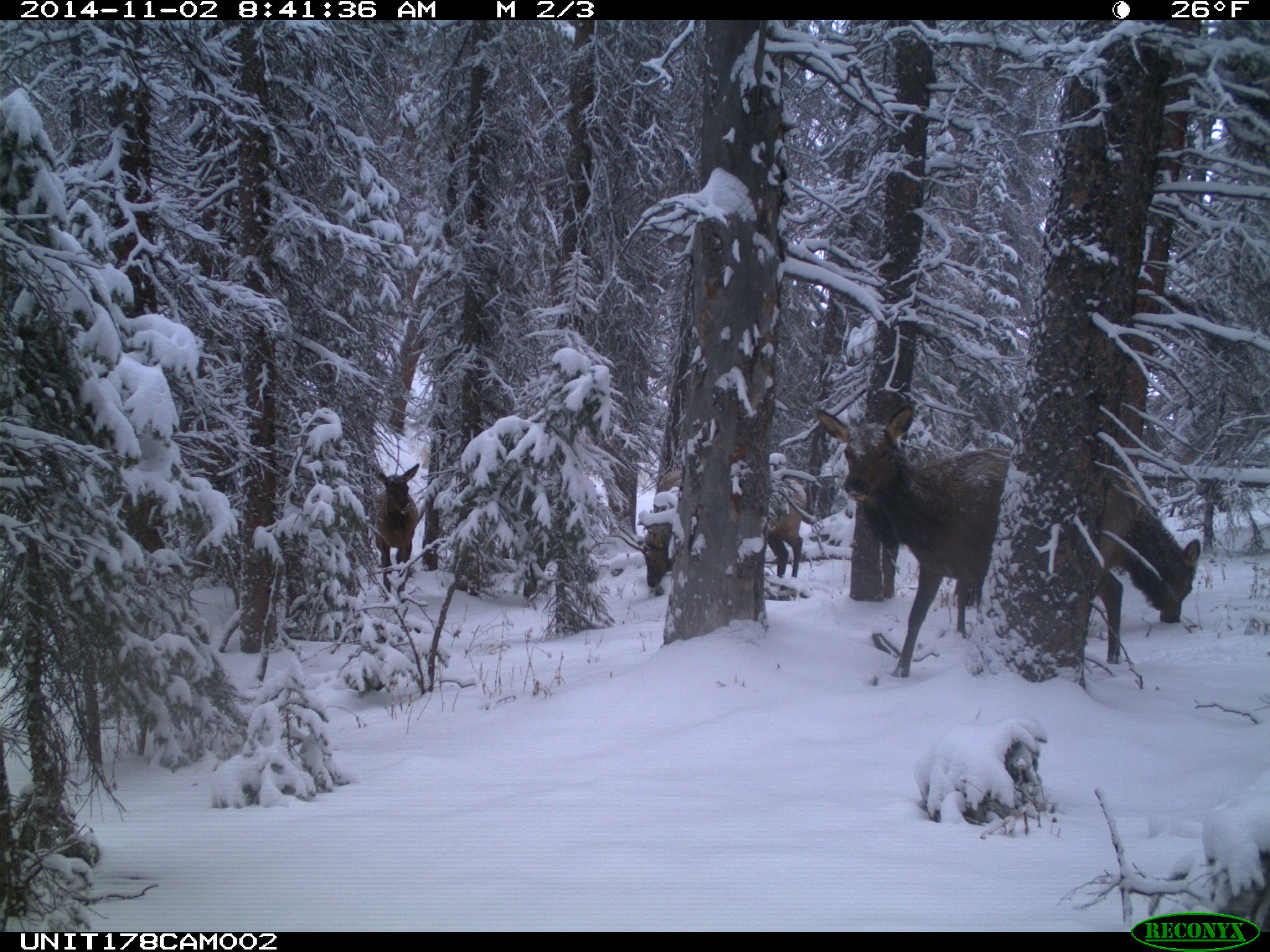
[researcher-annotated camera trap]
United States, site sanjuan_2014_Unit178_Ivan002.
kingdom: Animalia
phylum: Chordata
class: Mammalia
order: Artiodactyla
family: Cervidae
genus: Cervus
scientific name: Cervus elaphus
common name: red deer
Cervus elaphus (red deer).